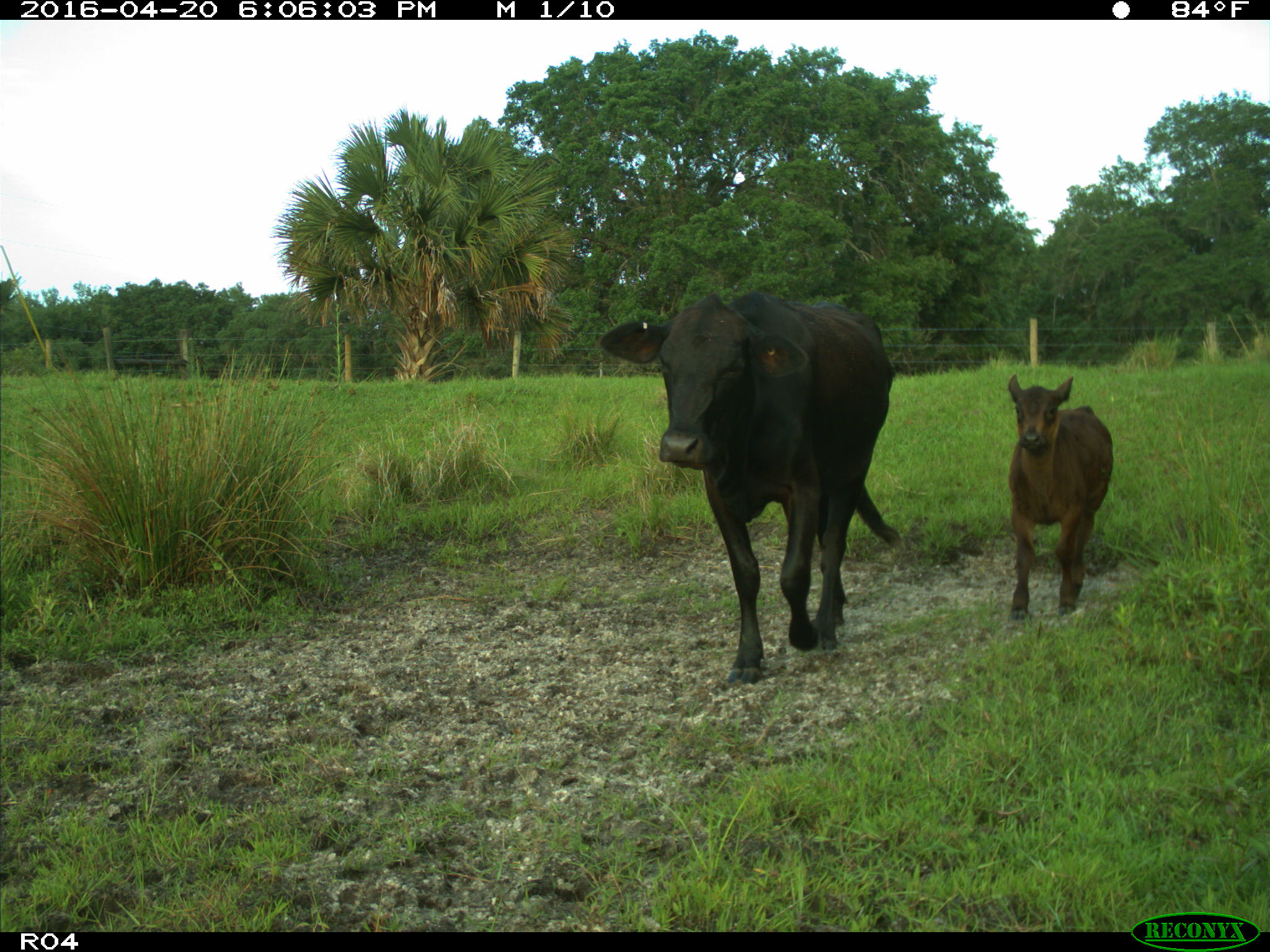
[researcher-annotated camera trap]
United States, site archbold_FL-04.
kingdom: Animalia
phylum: Chordata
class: Mammalia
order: Artiodactyla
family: Bovidae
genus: Bos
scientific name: Bos taurus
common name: domestic cow